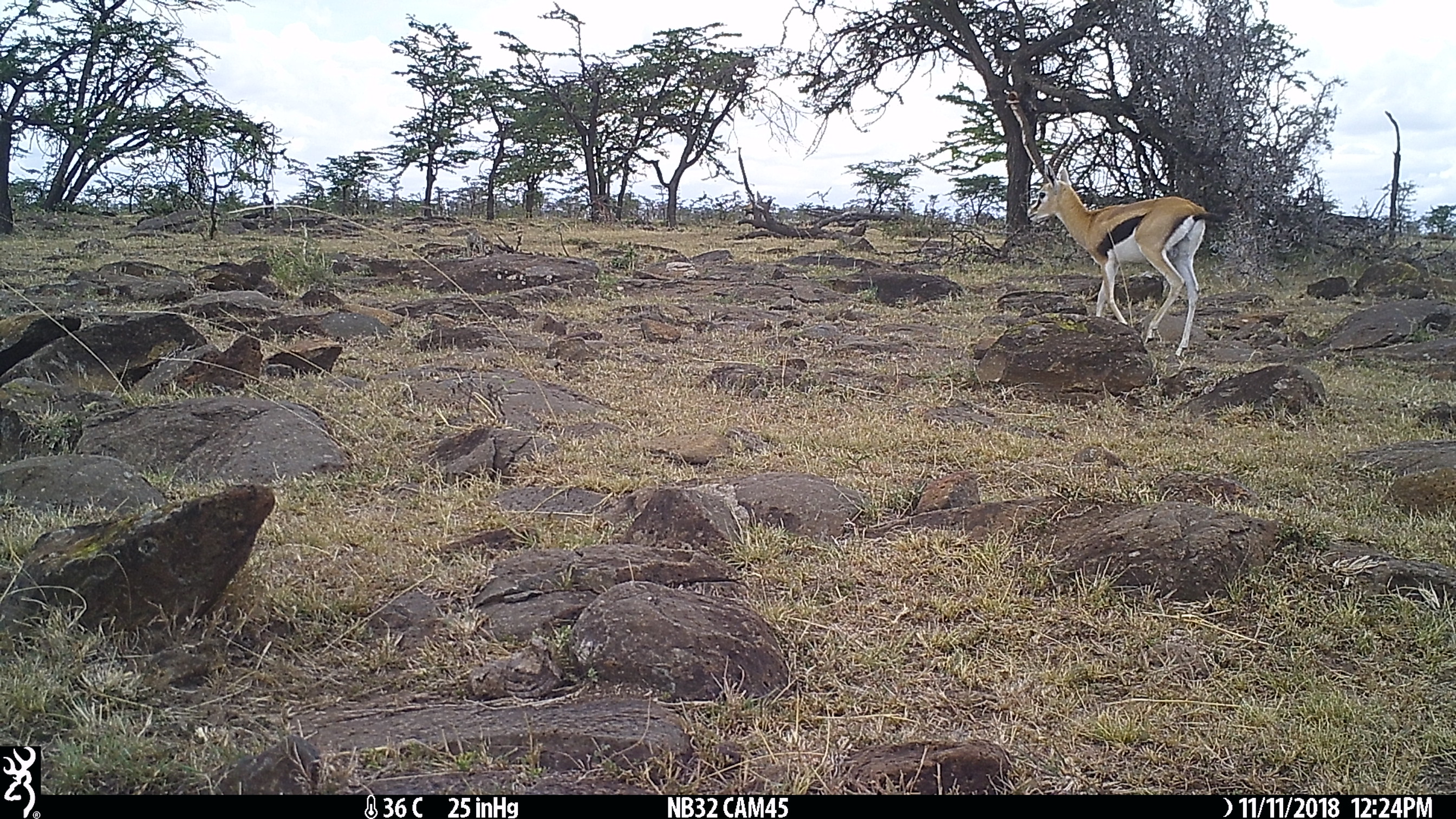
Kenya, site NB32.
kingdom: Animalia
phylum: Chordata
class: Mammalia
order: Artiodactyla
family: Bovidae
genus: Eudorcas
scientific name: Eudorcas thomsonii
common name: thomon's gazelle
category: gazelle thomsons